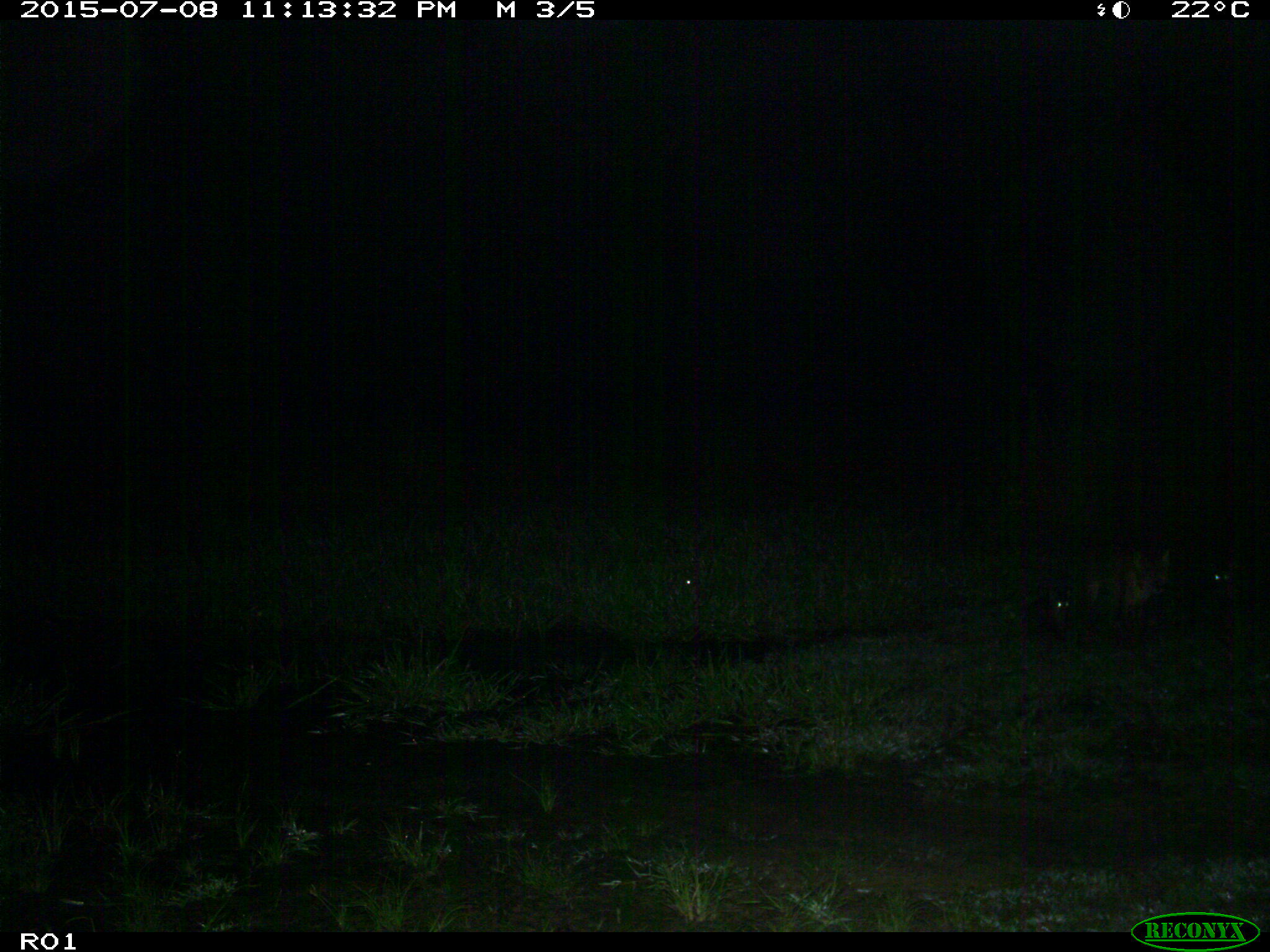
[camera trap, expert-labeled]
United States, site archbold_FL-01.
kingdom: Animalia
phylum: Chordata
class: Mammalia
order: Carnivora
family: Felidae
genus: Lynx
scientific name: Lynx rufus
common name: bobcat